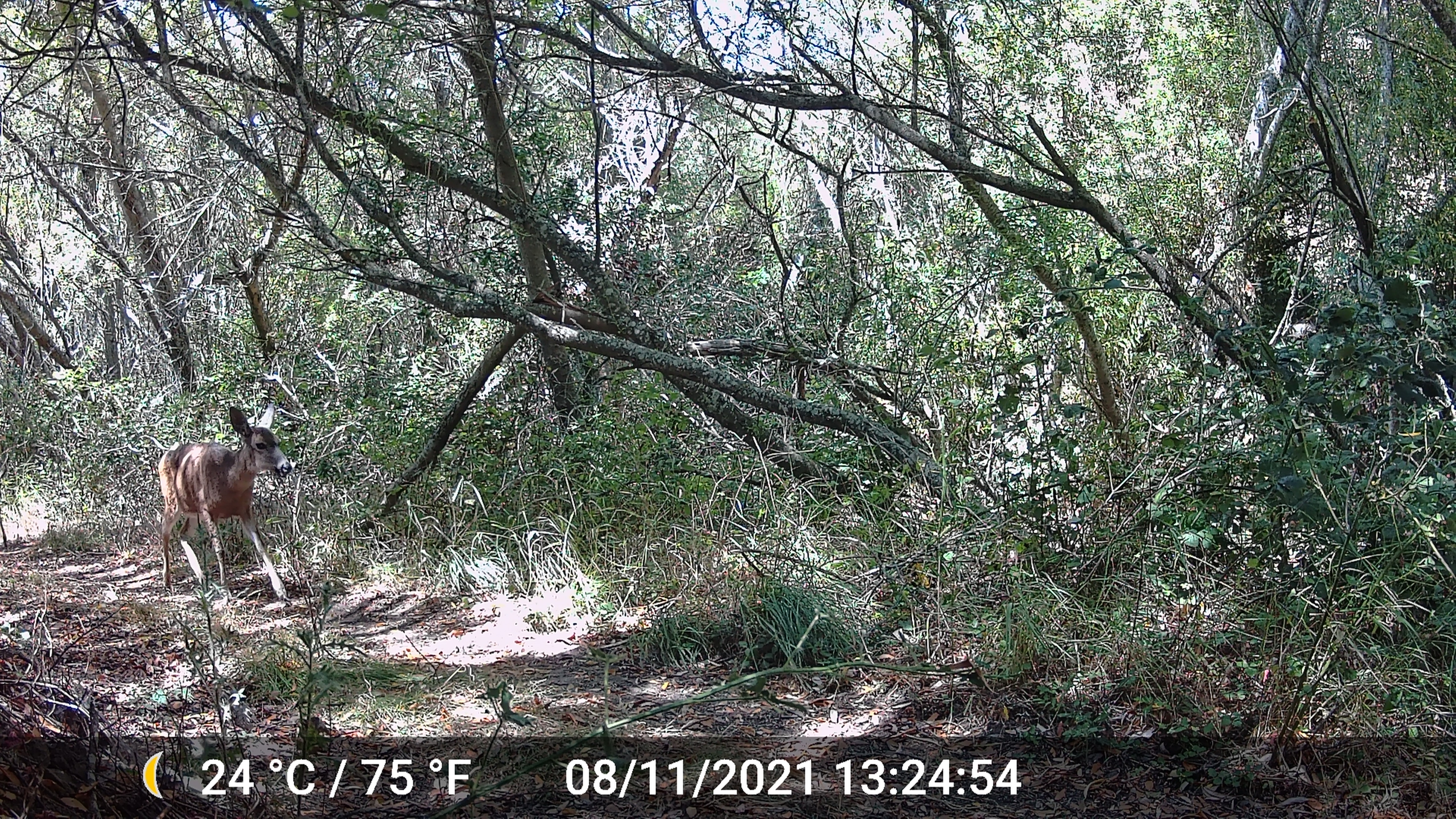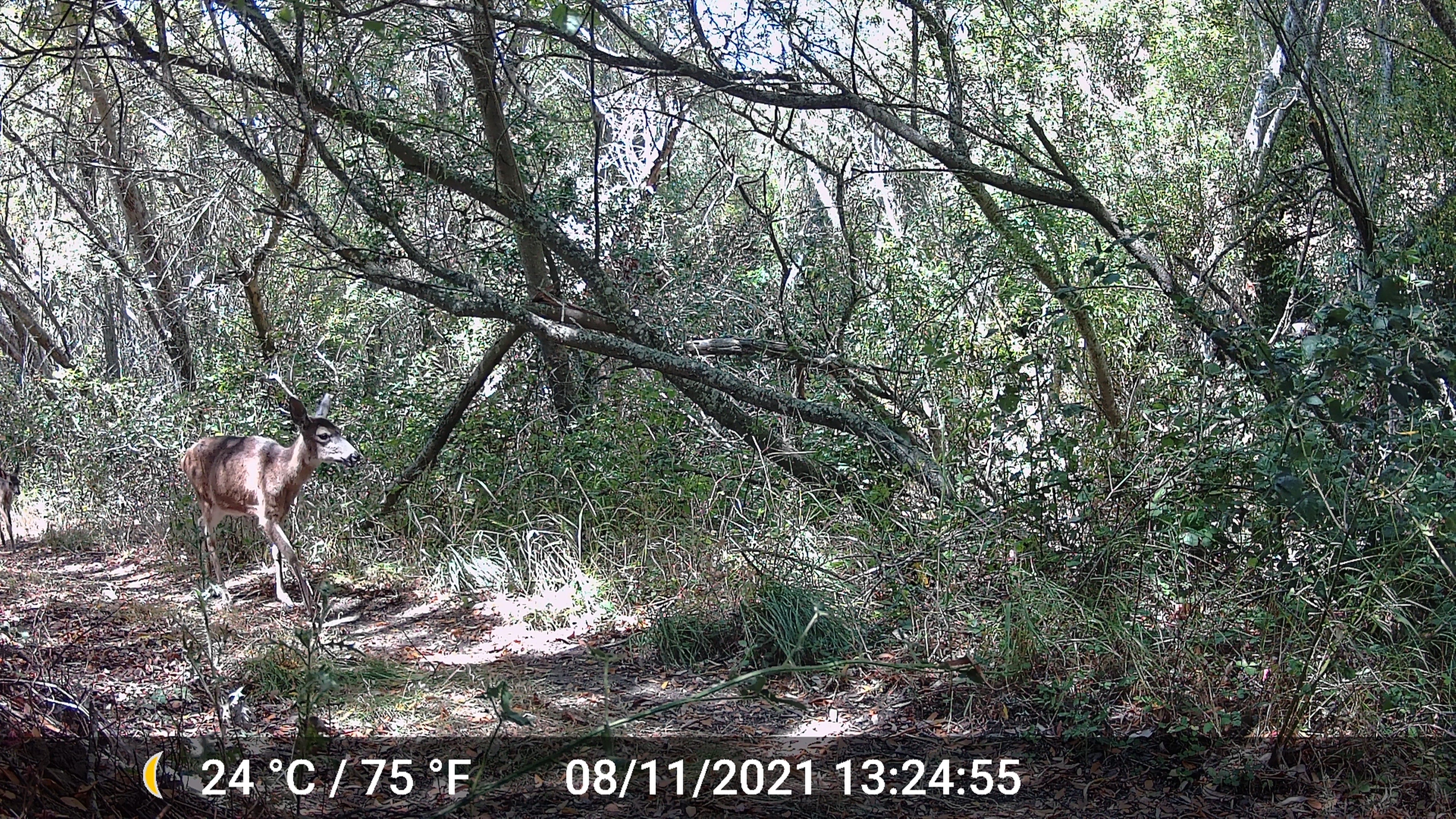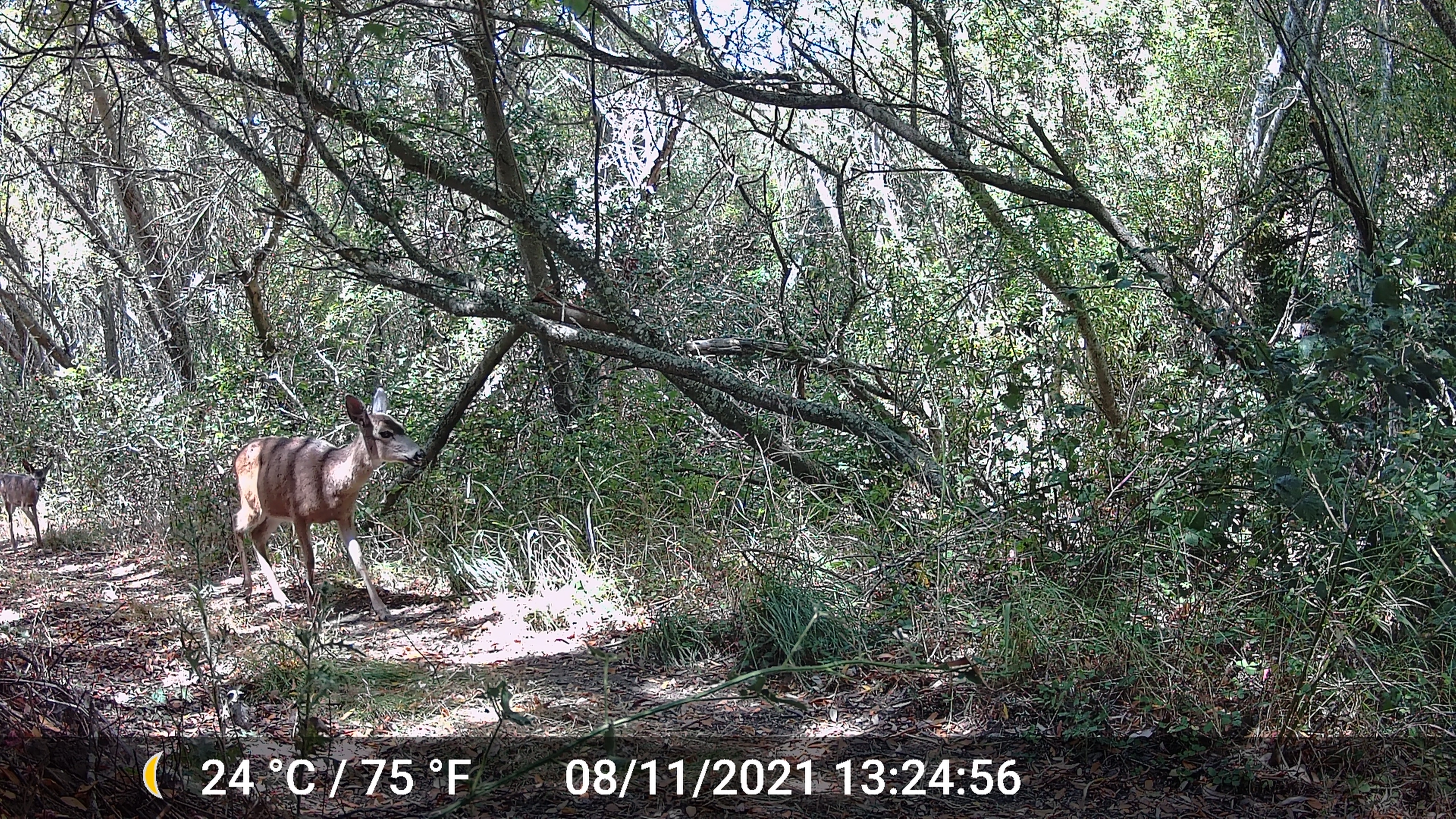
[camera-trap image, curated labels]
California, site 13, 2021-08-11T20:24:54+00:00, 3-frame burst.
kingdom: Animalia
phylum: Chordata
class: Mammalia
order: Artiodactyla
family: Cervidae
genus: Odocoileus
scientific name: Odocoileus hemionus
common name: mule deer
Mule deer (Odocoileus hemionus).